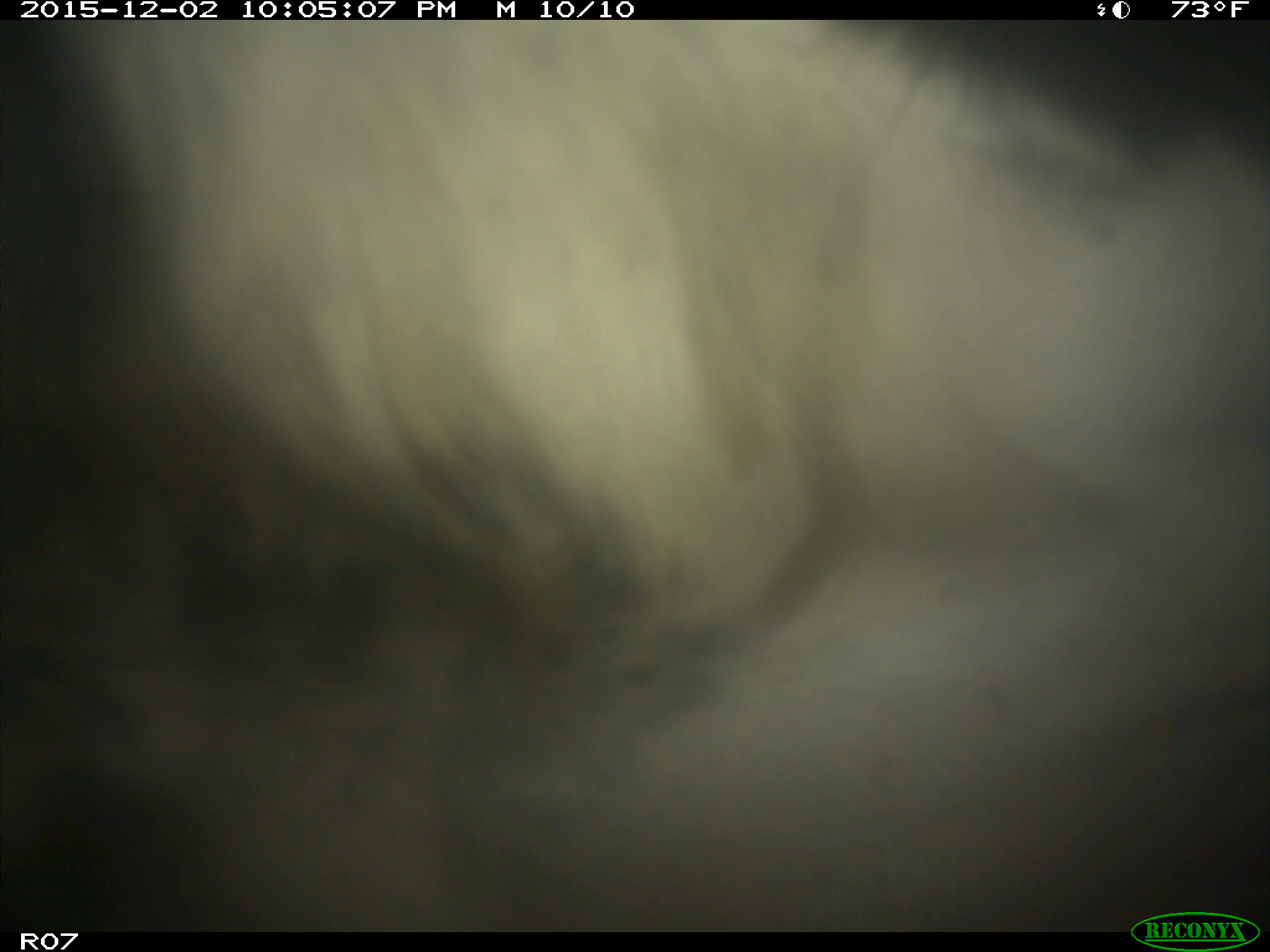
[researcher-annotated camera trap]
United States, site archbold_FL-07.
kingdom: Animalia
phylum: Chordata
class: Mammalia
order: Artiodactyla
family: Bovidae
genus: Bos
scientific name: Bos taurus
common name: domestic cow